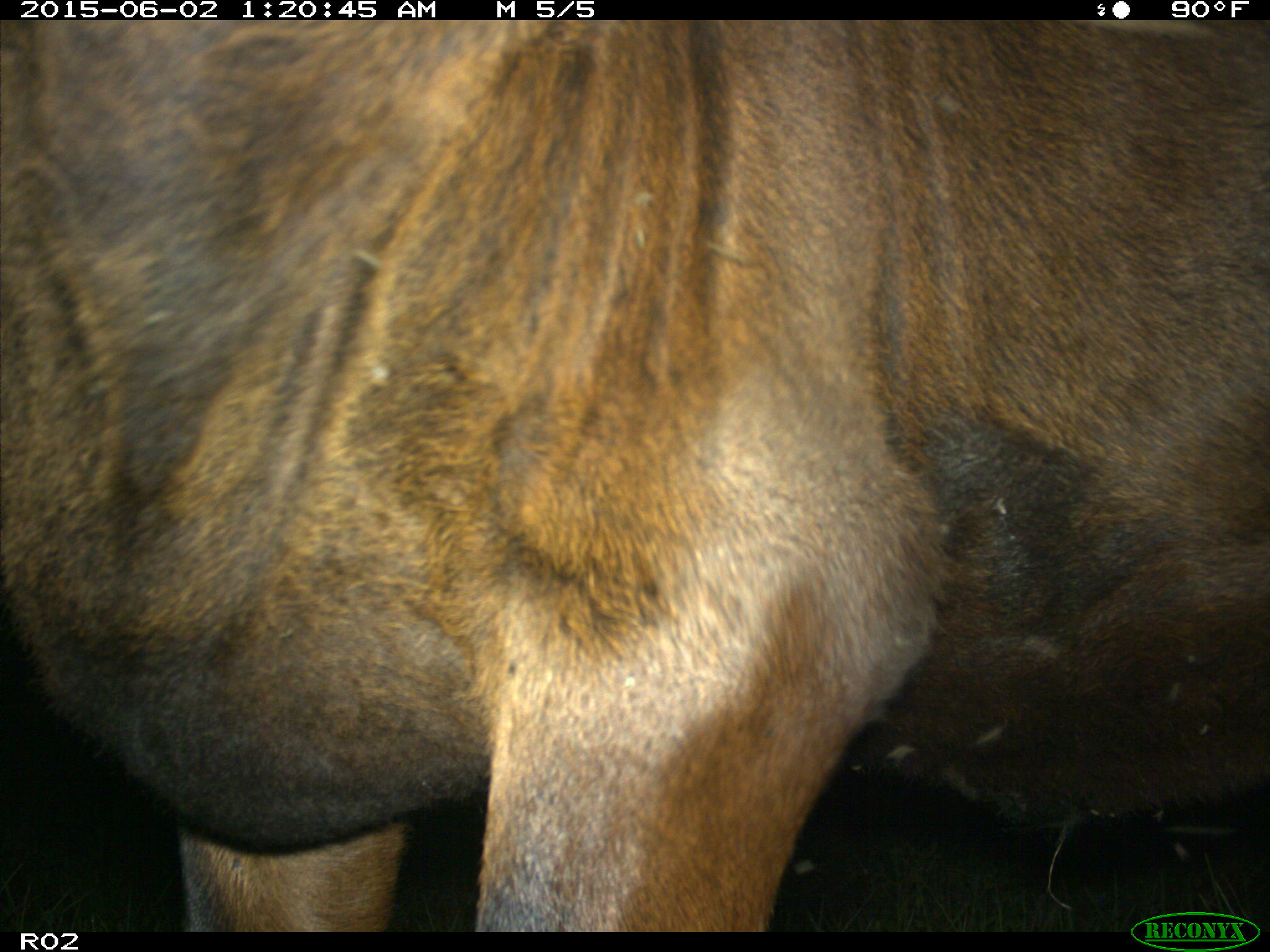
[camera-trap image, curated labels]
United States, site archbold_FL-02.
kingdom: Animalia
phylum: Chordata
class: Mammalia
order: Artiodactyla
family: Bovidae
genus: Bos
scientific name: Bos taurus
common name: domestic cow